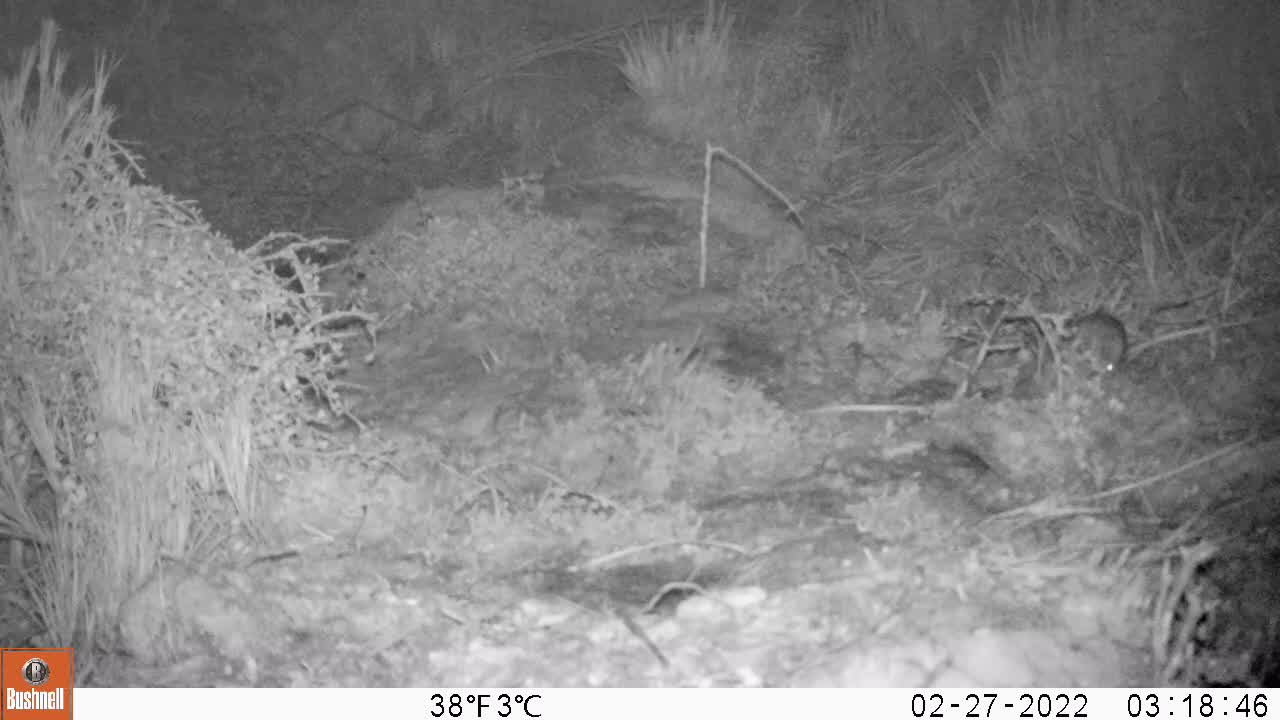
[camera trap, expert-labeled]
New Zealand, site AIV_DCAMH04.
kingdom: Animalia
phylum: Chordata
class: Mammalia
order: Rodentia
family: Muridae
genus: Mus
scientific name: Mus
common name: mouse